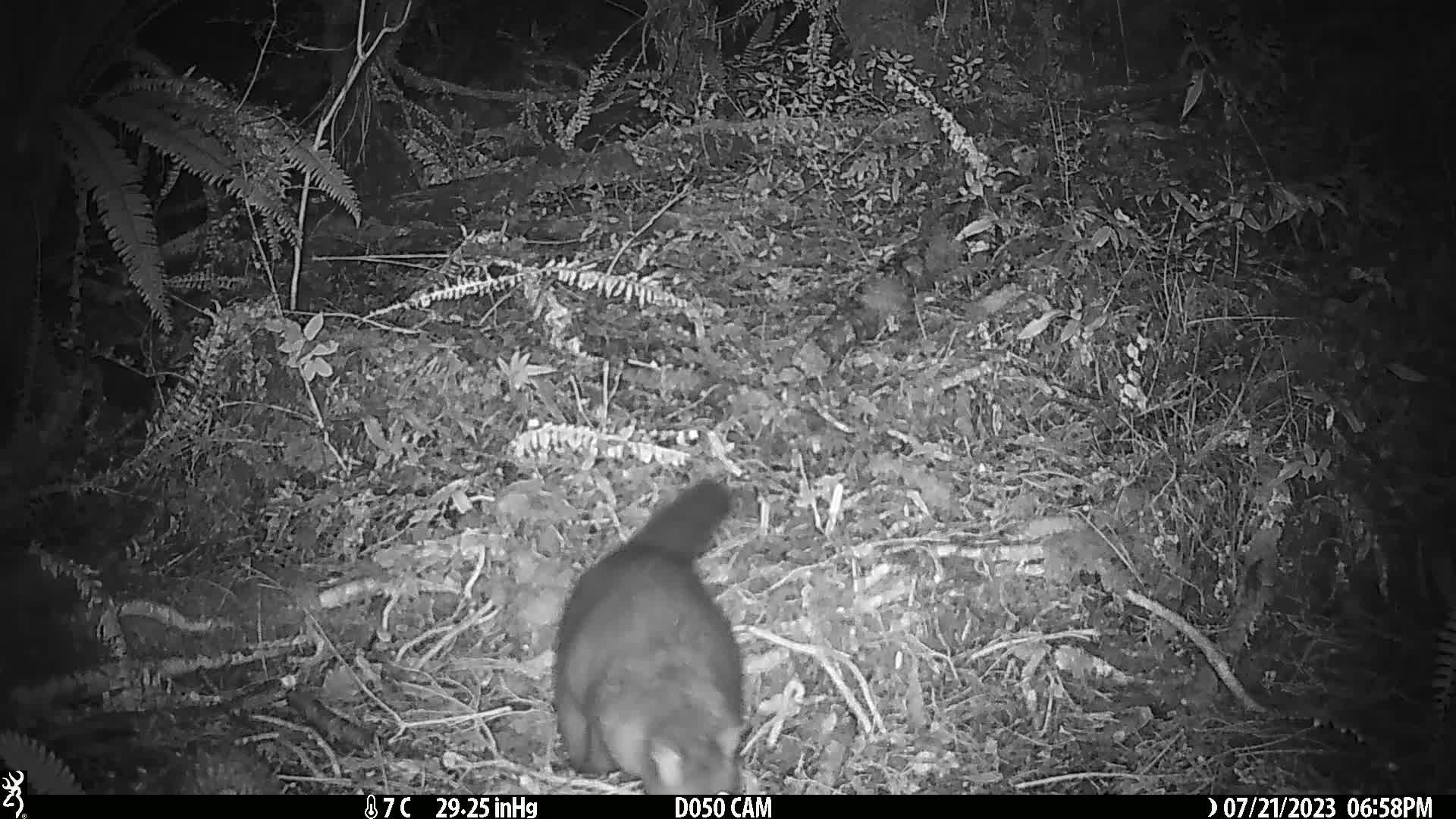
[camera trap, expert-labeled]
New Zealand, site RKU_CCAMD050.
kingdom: Animalia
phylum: Chordata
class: Mammalia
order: Diprotodontia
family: Phalangeridae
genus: Trichosurus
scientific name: Trichosurus vulpecula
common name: common brushtail possum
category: possum